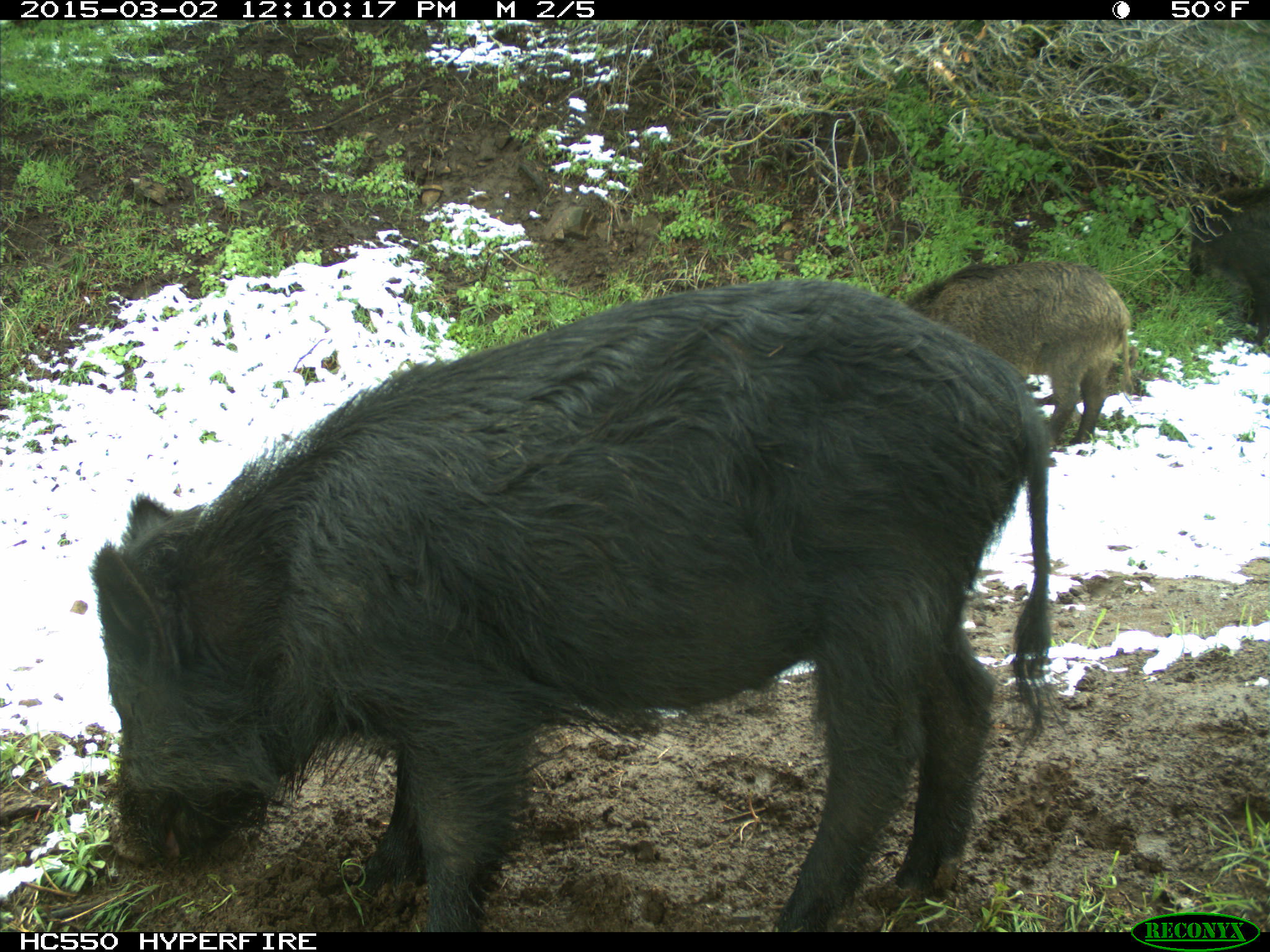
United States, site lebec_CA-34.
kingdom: Animalia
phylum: Chordata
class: Mammalia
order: Artiodactyla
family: Suidae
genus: Sus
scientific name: Sus scrofa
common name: wild boar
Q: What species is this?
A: Sus scrofa (wild boar).